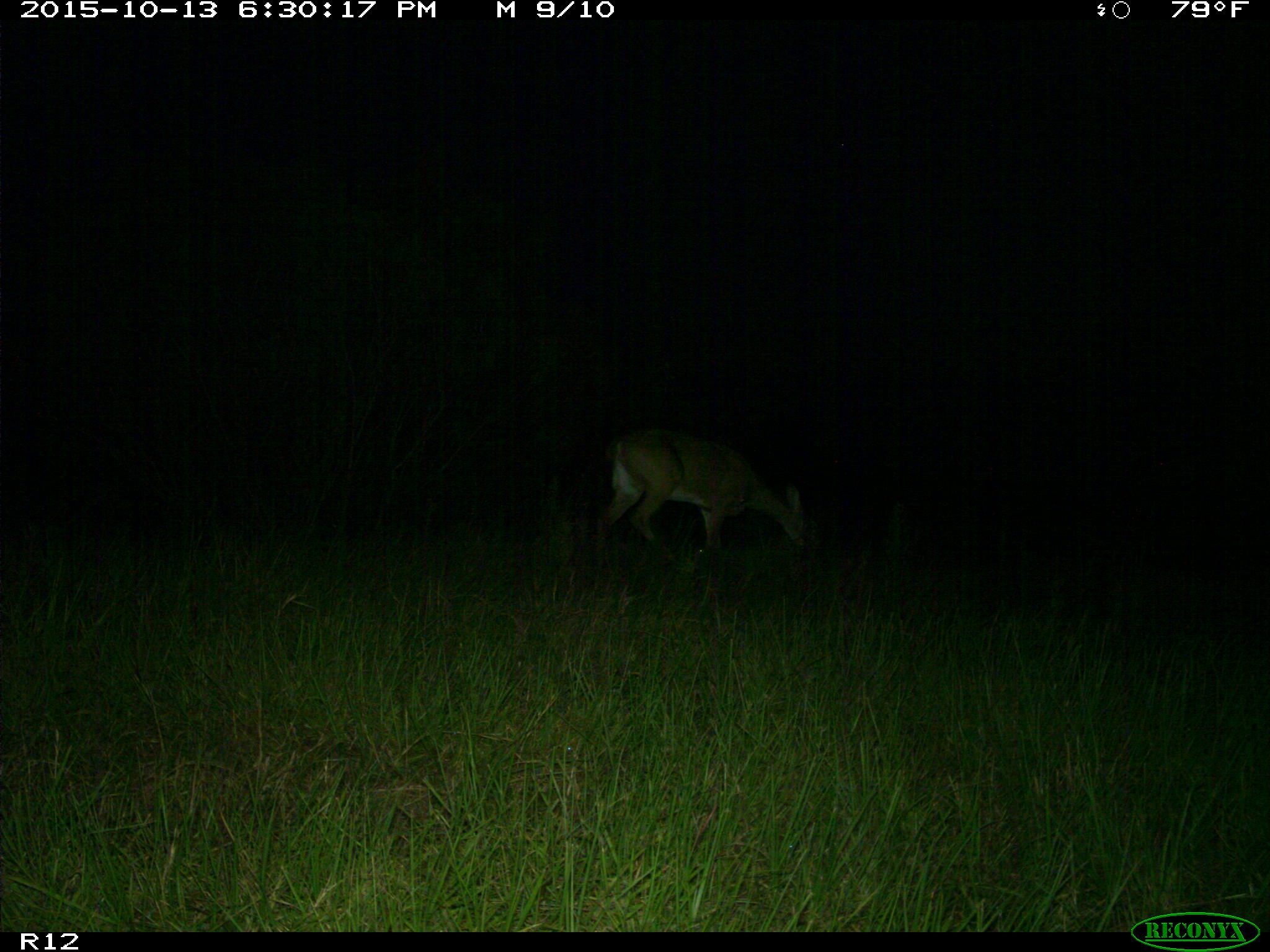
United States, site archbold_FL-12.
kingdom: Animalia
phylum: Chordata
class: Mammalia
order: Artiodactyla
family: Cervidae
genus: Odocoileus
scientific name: Odocoileus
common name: deer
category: unidentified deer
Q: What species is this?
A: Unidentified deer (deer) (Odocoileus).